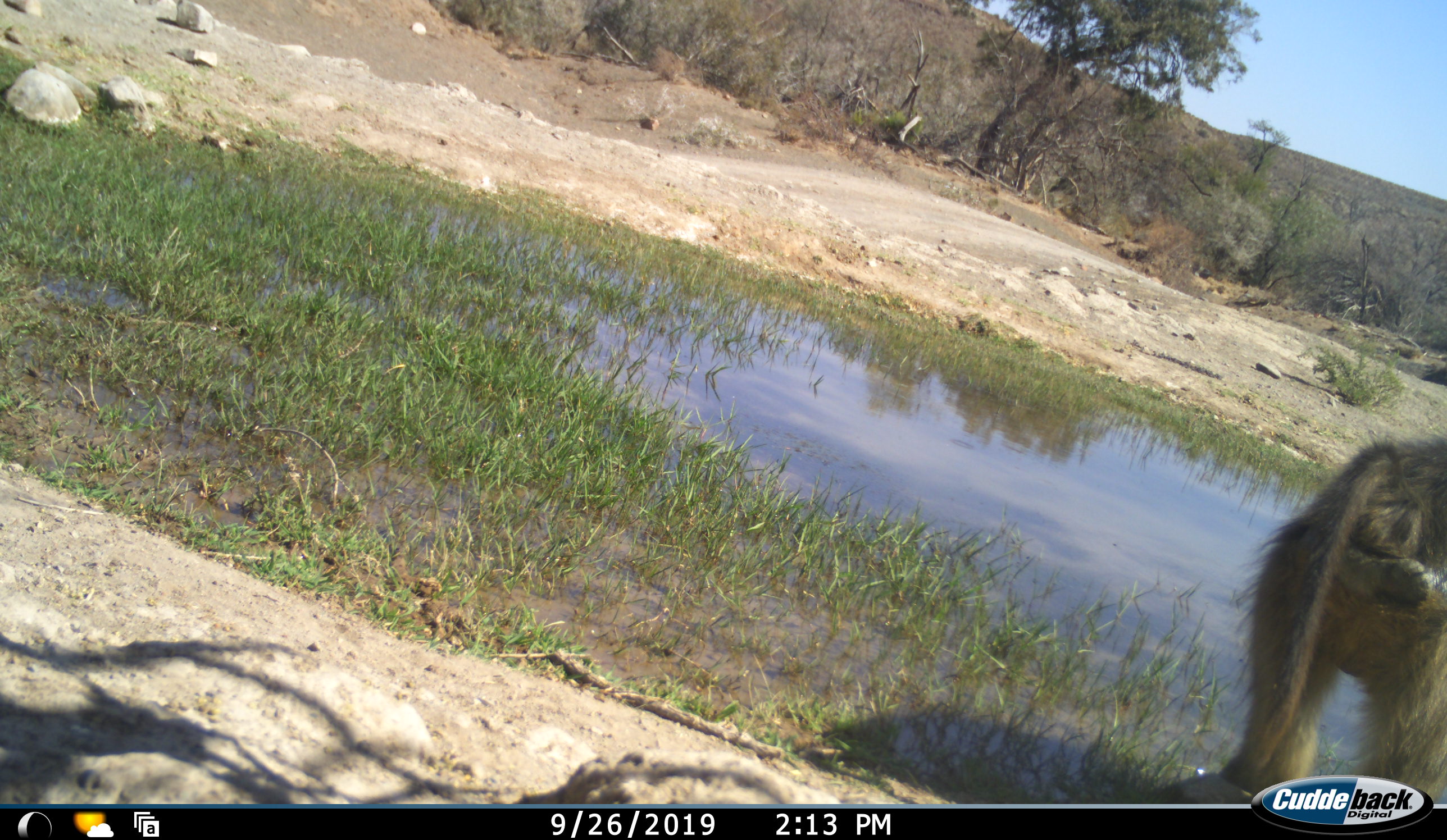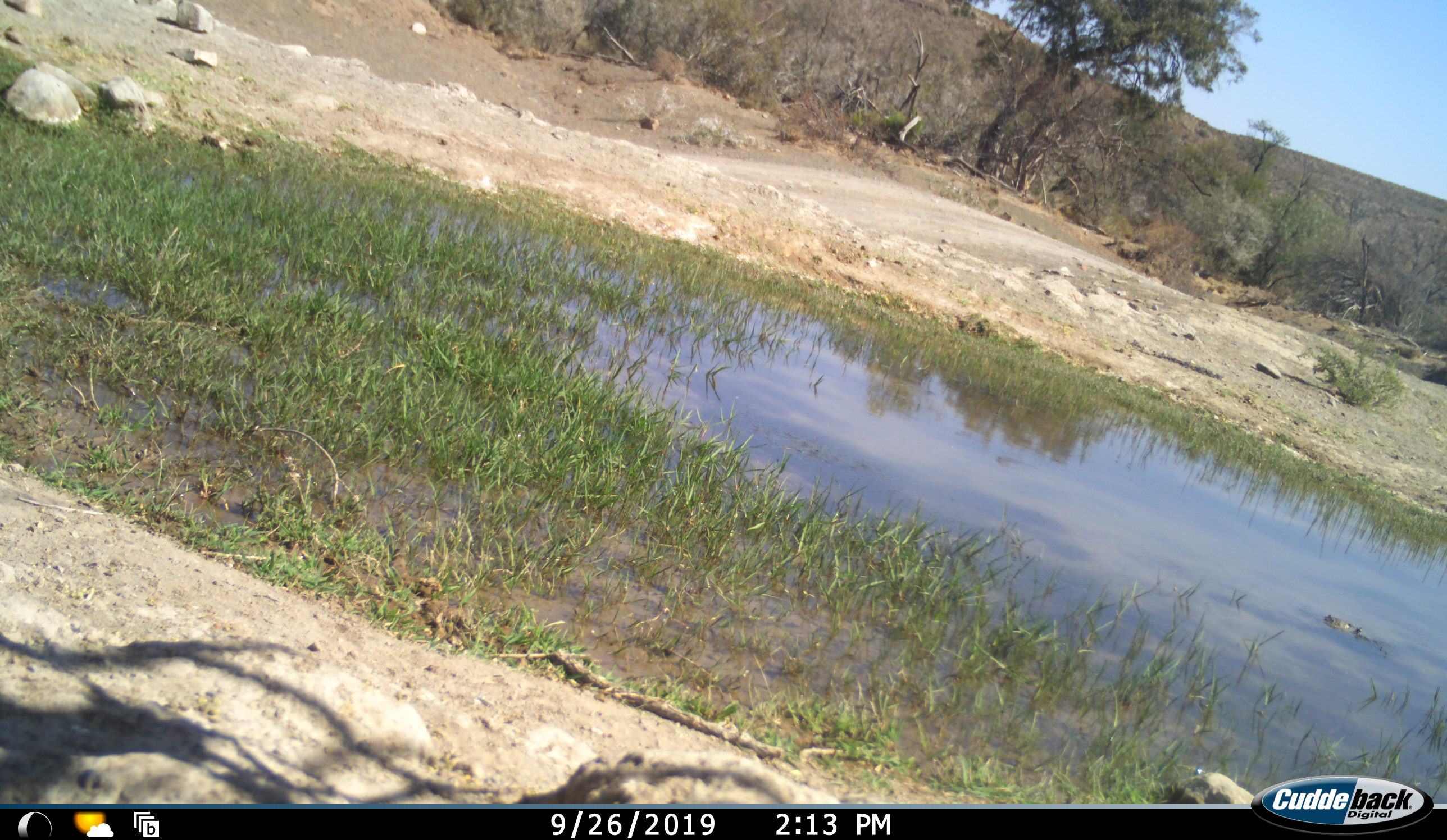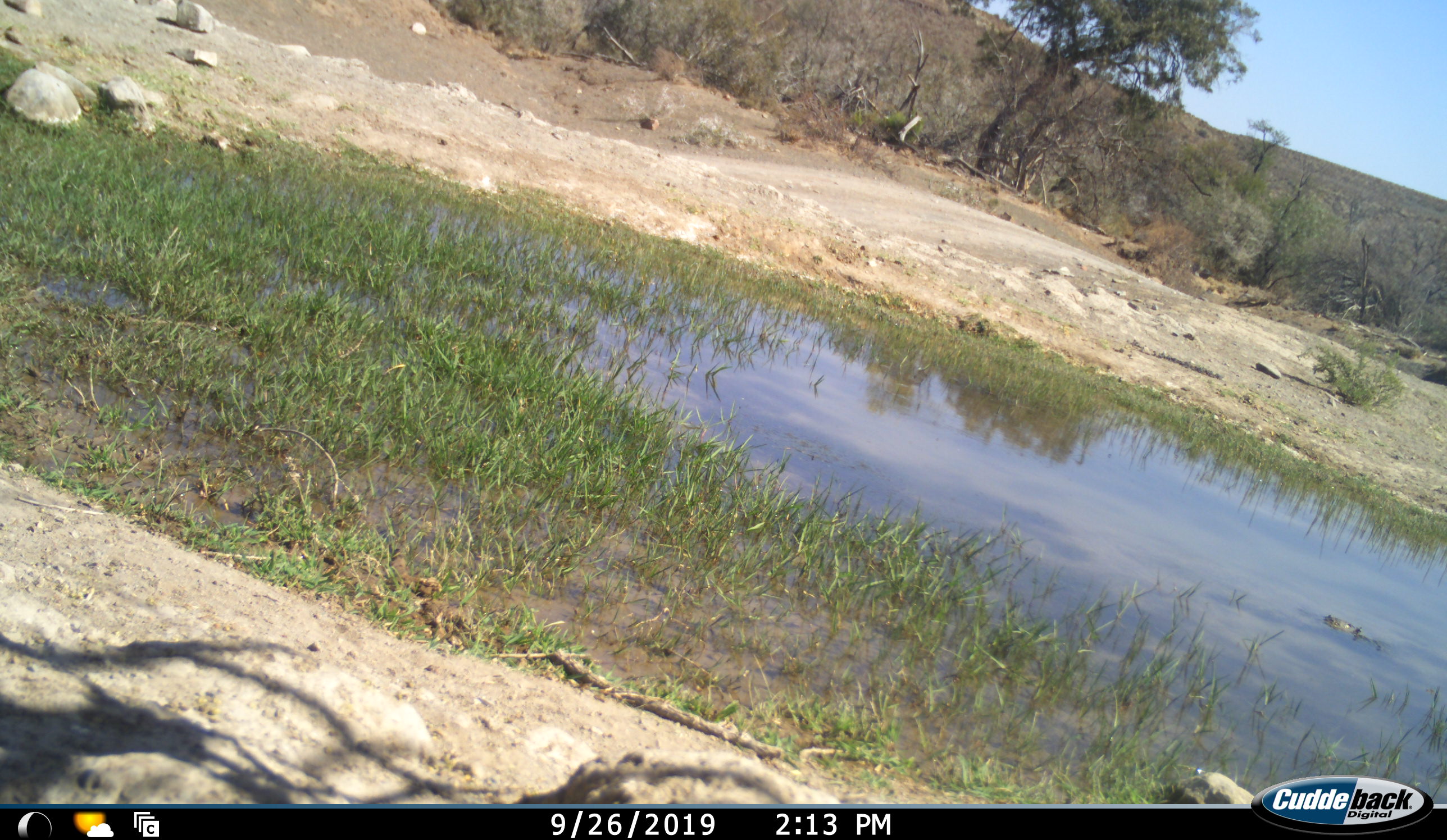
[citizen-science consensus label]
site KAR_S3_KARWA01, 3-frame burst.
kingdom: Animalia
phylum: Chordata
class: Mammalia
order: Primates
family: Cercopithecidae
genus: Papio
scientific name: Papio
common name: baboon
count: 1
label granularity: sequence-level